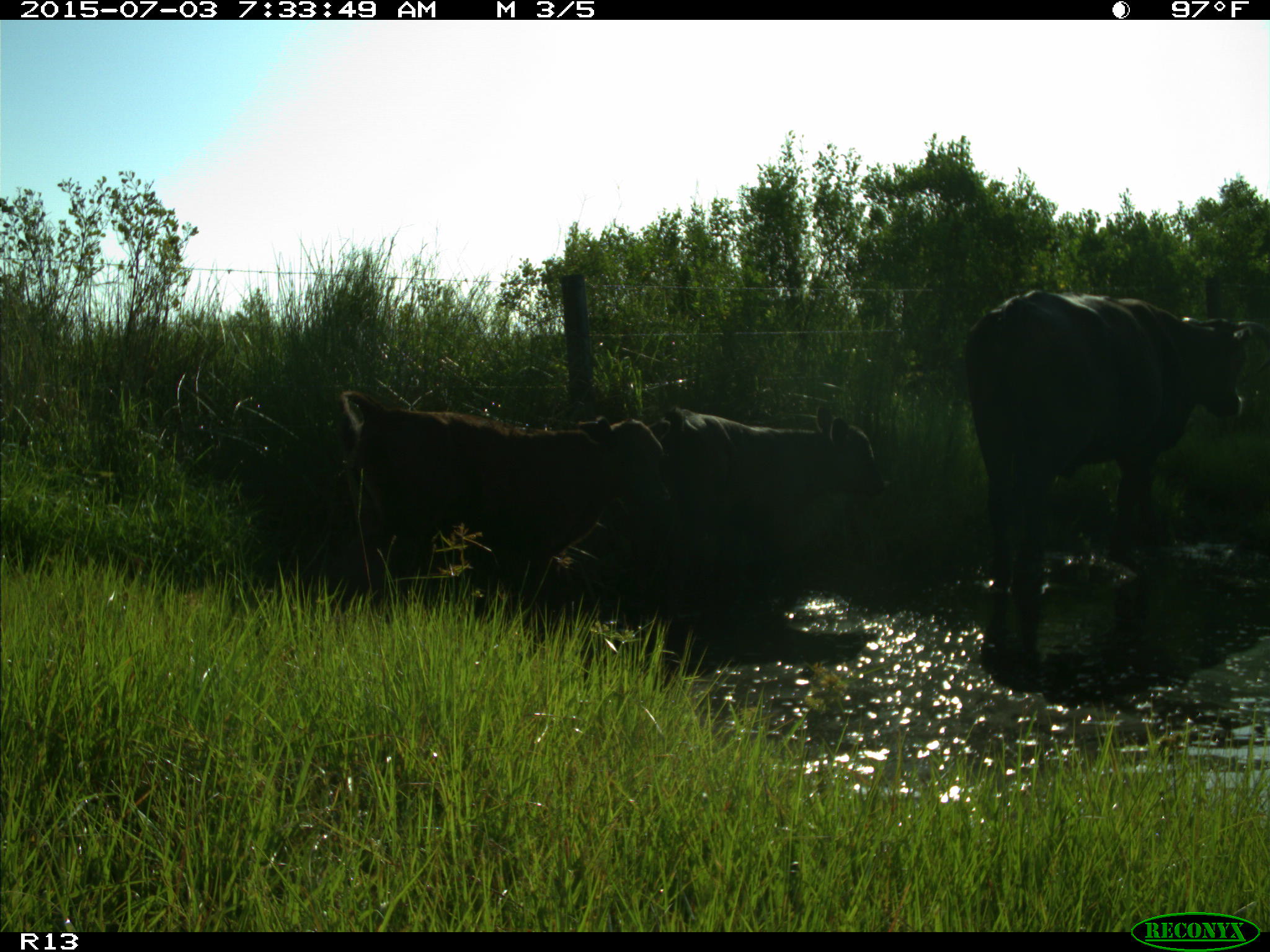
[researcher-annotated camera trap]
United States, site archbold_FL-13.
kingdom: Animalia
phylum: Chordata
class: Mammalia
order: Artiodactyla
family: Bovidae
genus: Bos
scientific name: Bos taurus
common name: domestic cow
Bos taurus (domestic cow).